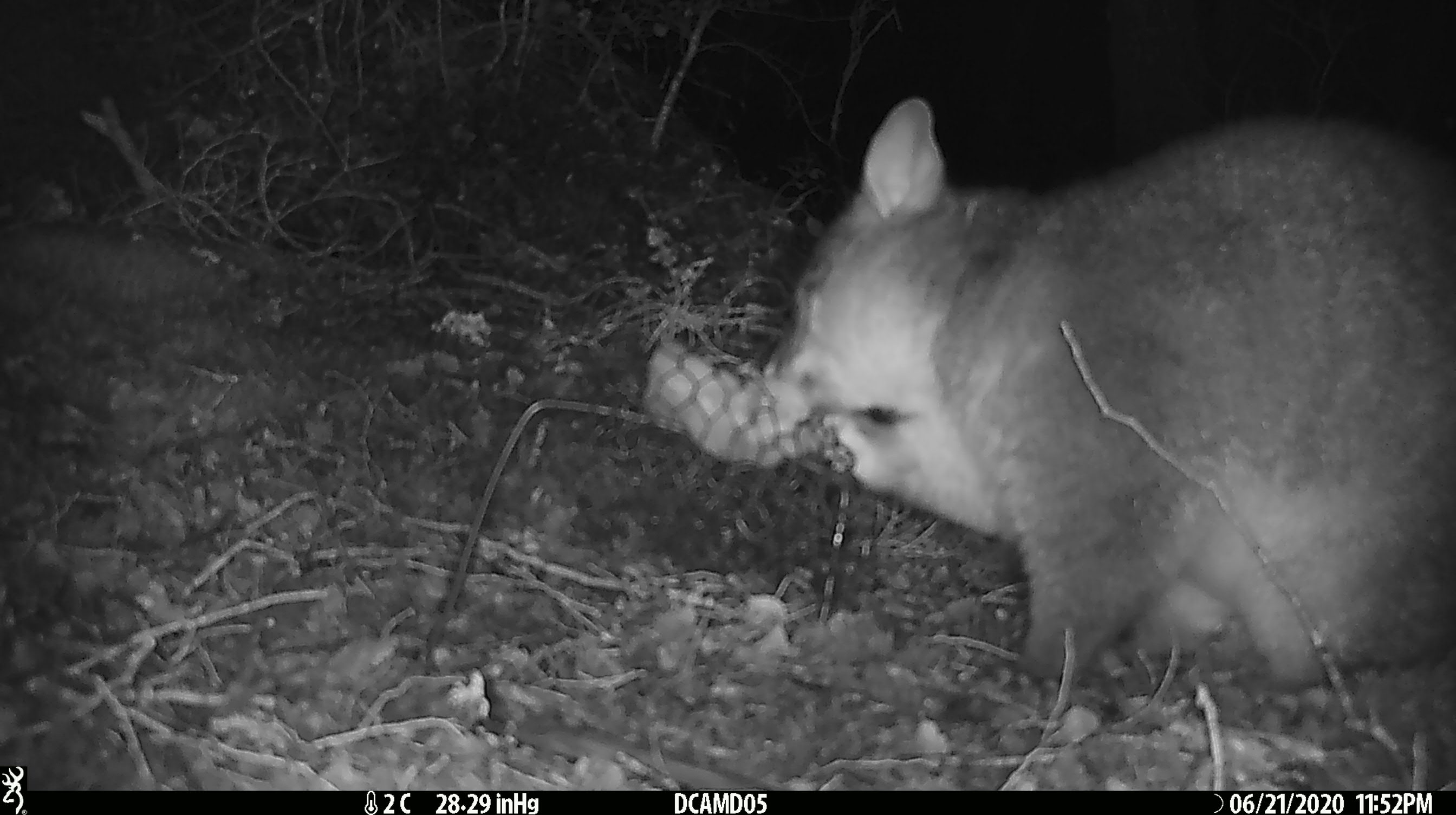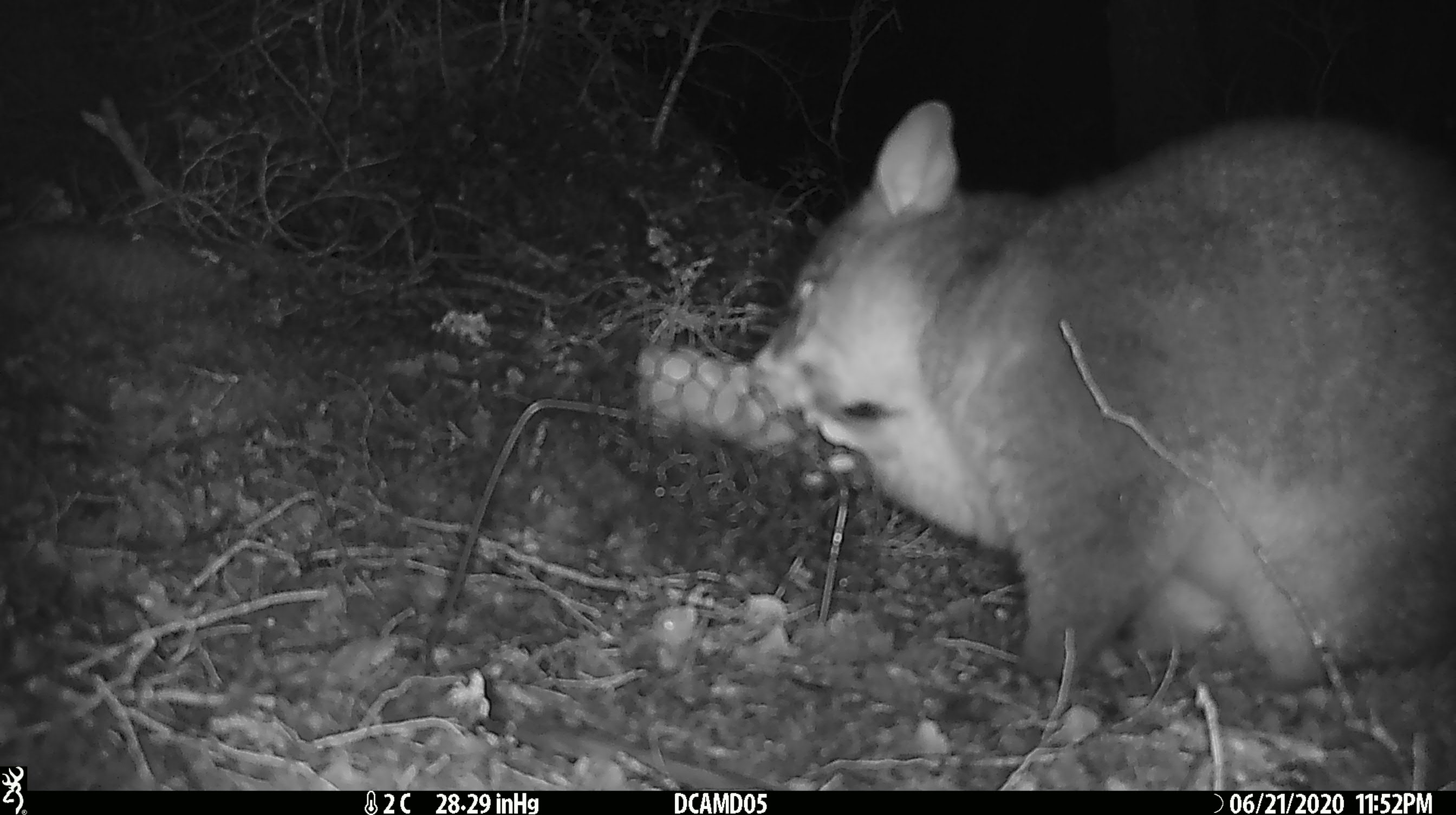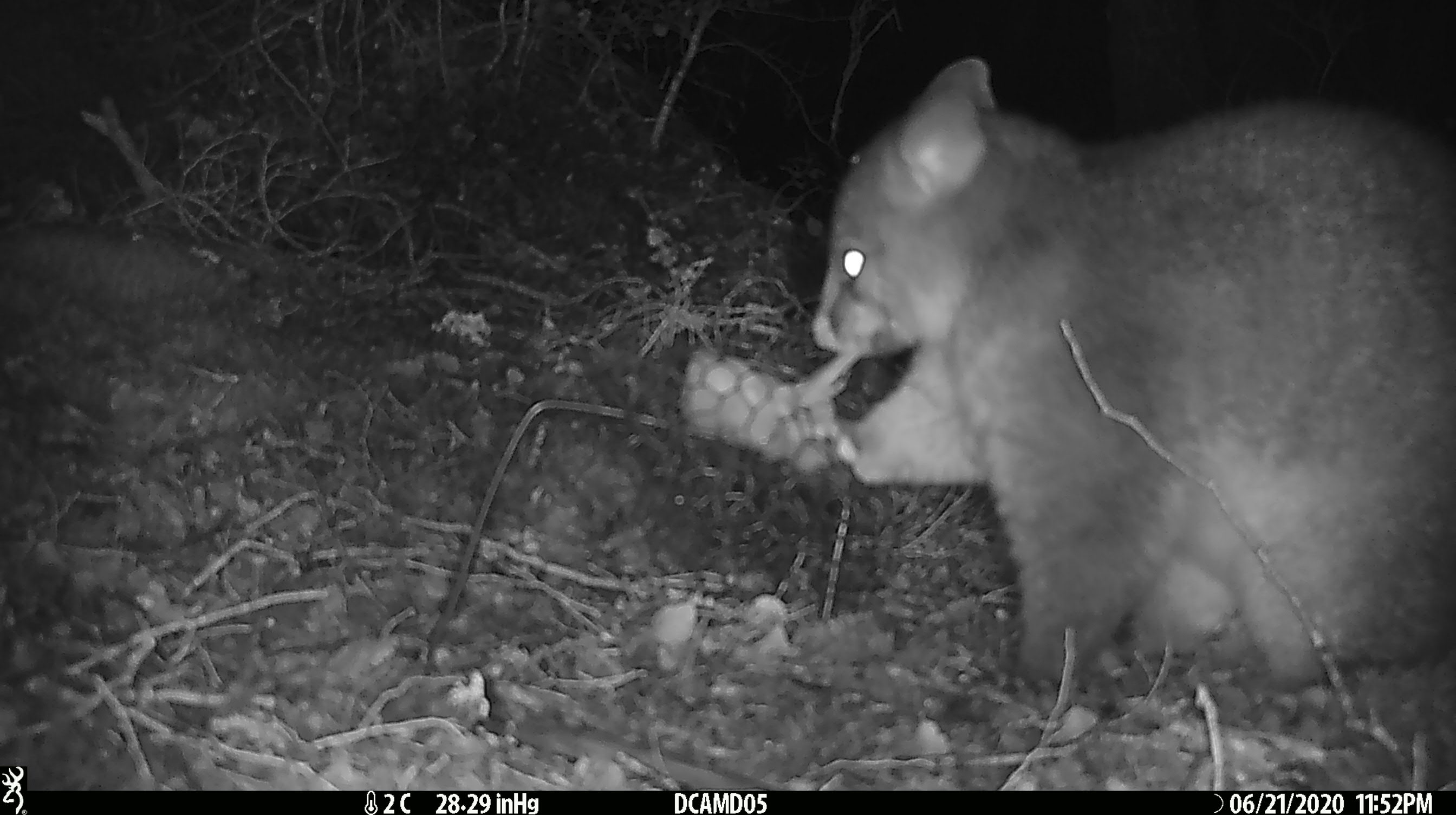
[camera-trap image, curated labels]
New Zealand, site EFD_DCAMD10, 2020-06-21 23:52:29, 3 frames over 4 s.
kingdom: Animalia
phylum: Chordata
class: Mammalia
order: Diprotodontia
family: Phalangeridae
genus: Trichosurus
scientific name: Trichosurus vulpecula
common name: common brushtail possum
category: possum